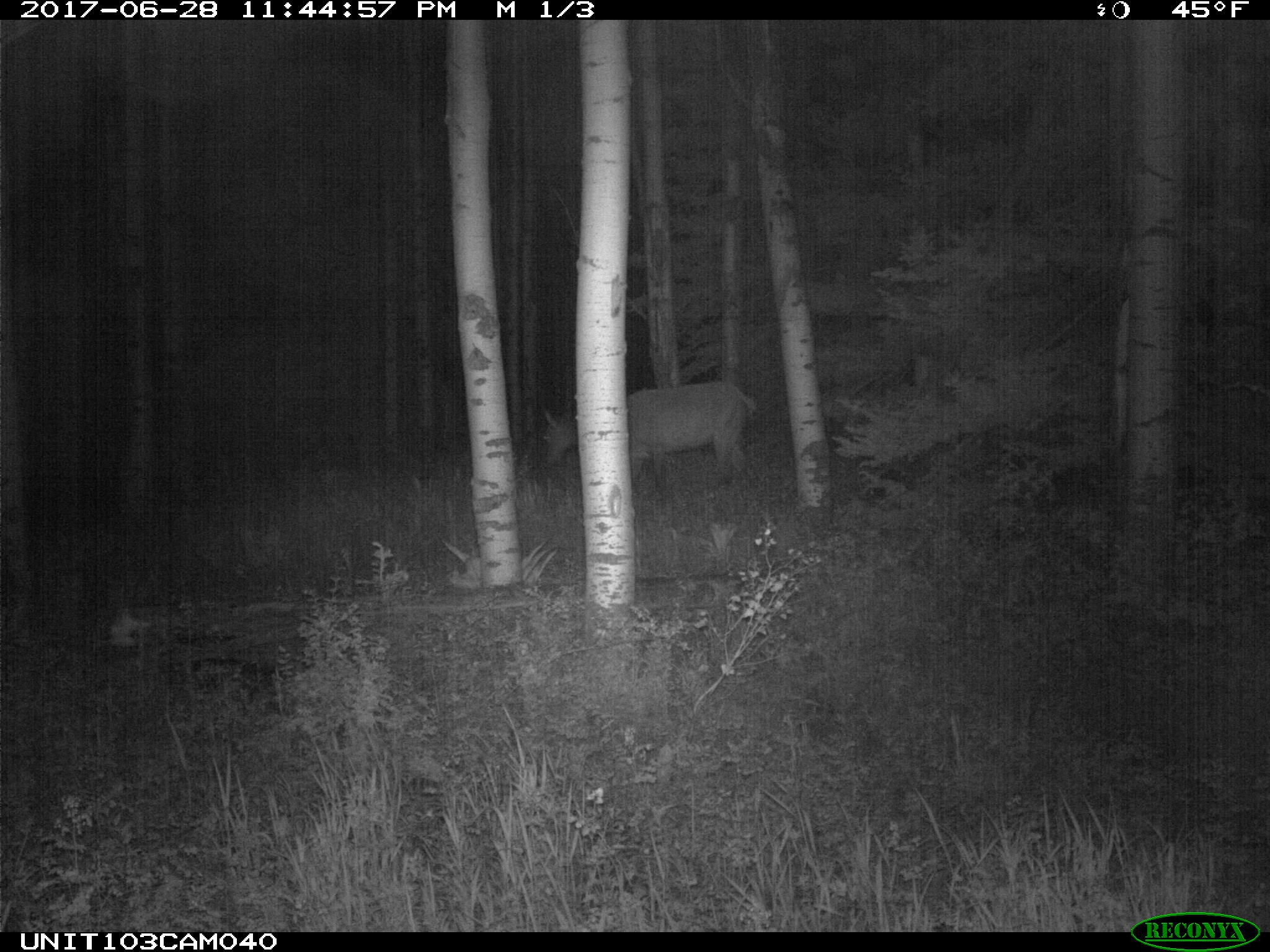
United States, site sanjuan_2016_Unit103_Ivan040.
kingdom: Animalia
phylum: Chordata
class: Mammalia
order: Artiodactyla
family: Cervidae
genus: Cervus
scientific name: Cervus elaphus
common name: red deer